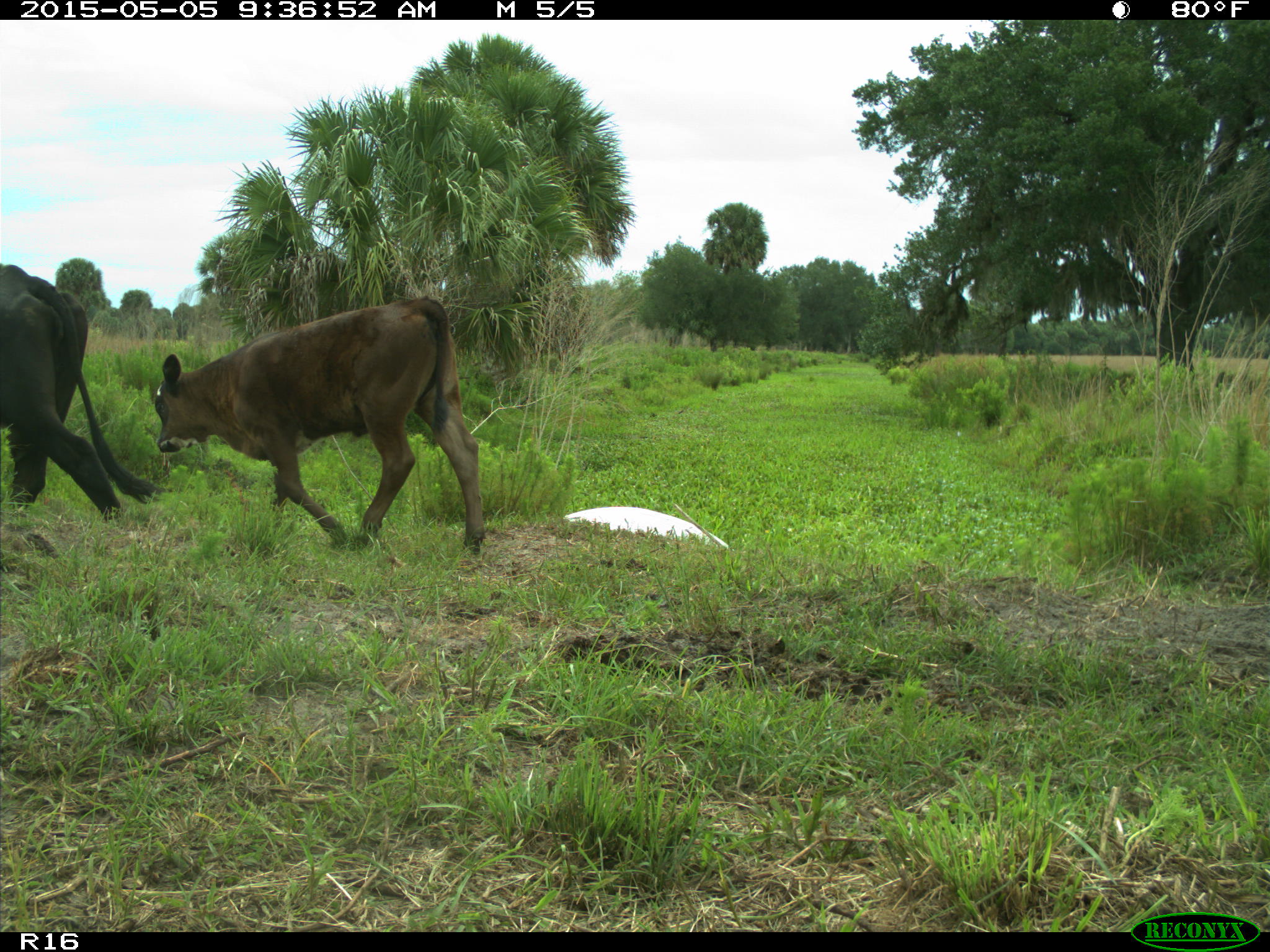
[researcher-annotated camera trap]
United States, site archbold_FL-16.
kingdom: Animalia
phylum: Chordata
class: Mammalia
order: Artiodactyla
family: Bovidae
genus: Bos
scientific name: Bos taurus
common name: domestic cow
Bos taurus (domestic cow).